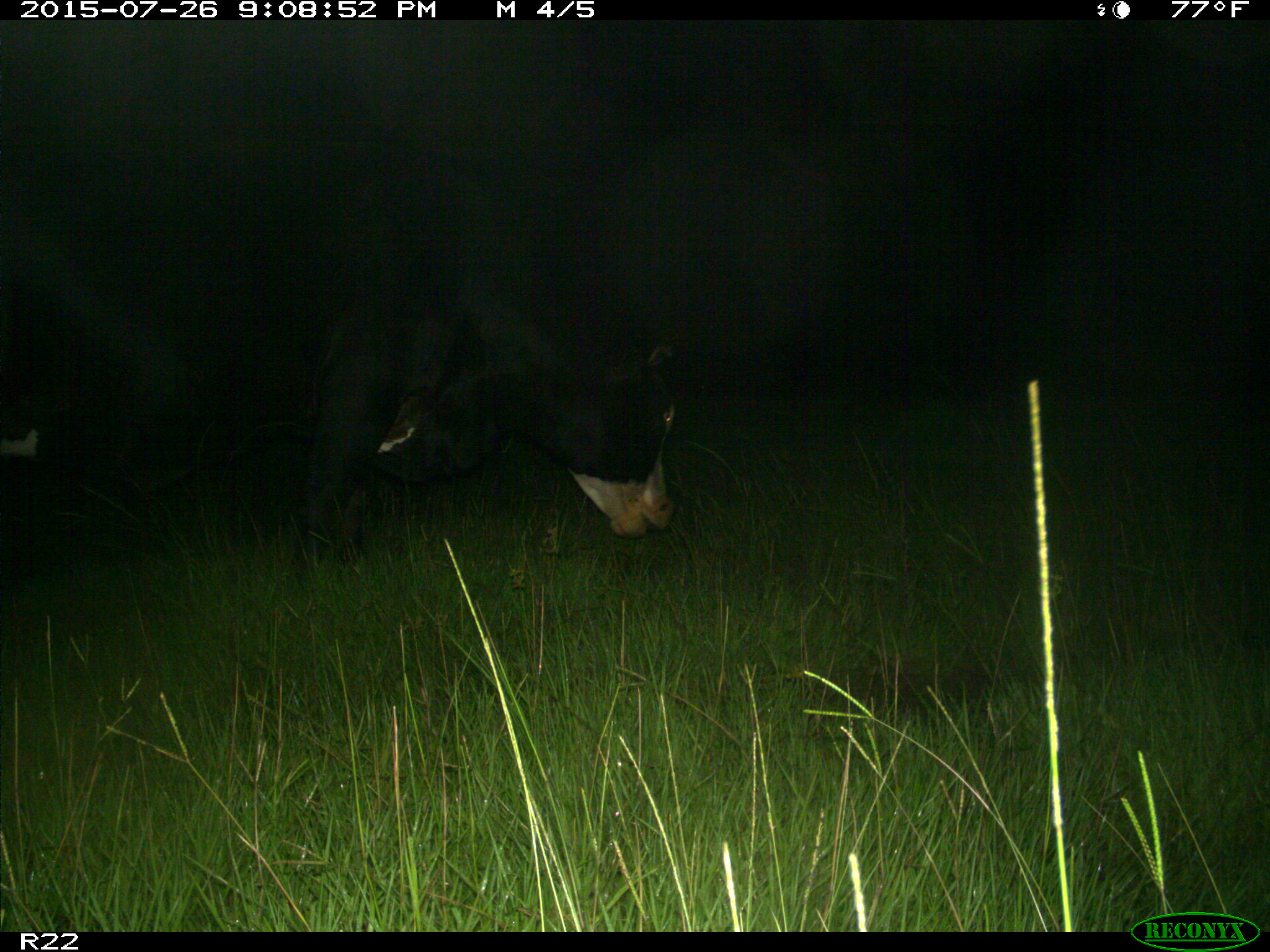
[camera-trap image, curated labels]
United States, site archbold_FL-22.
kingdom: Animalia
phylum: Chordata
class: Mammalia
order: Artiodactyla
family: Bovidae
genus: Bos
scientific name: Bos taurus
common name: domestic cow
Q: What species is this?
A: Bos taurus (domestic cow).